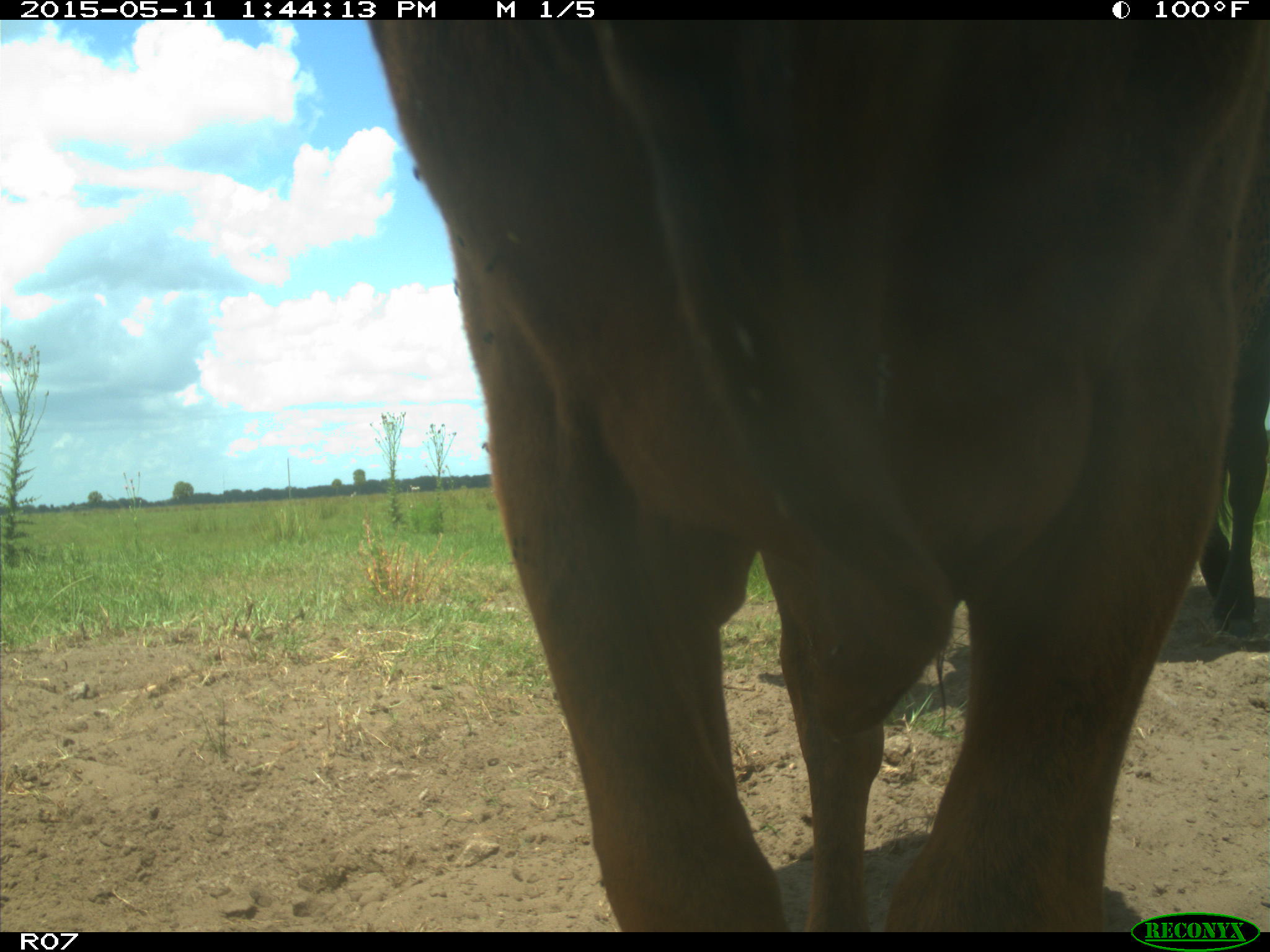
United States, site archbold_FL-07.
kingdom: Animalia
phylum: Chordata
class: Mammalia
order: Artiodactyla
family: Bovidae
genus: Bos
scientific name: Bos taurus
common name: domestic cow